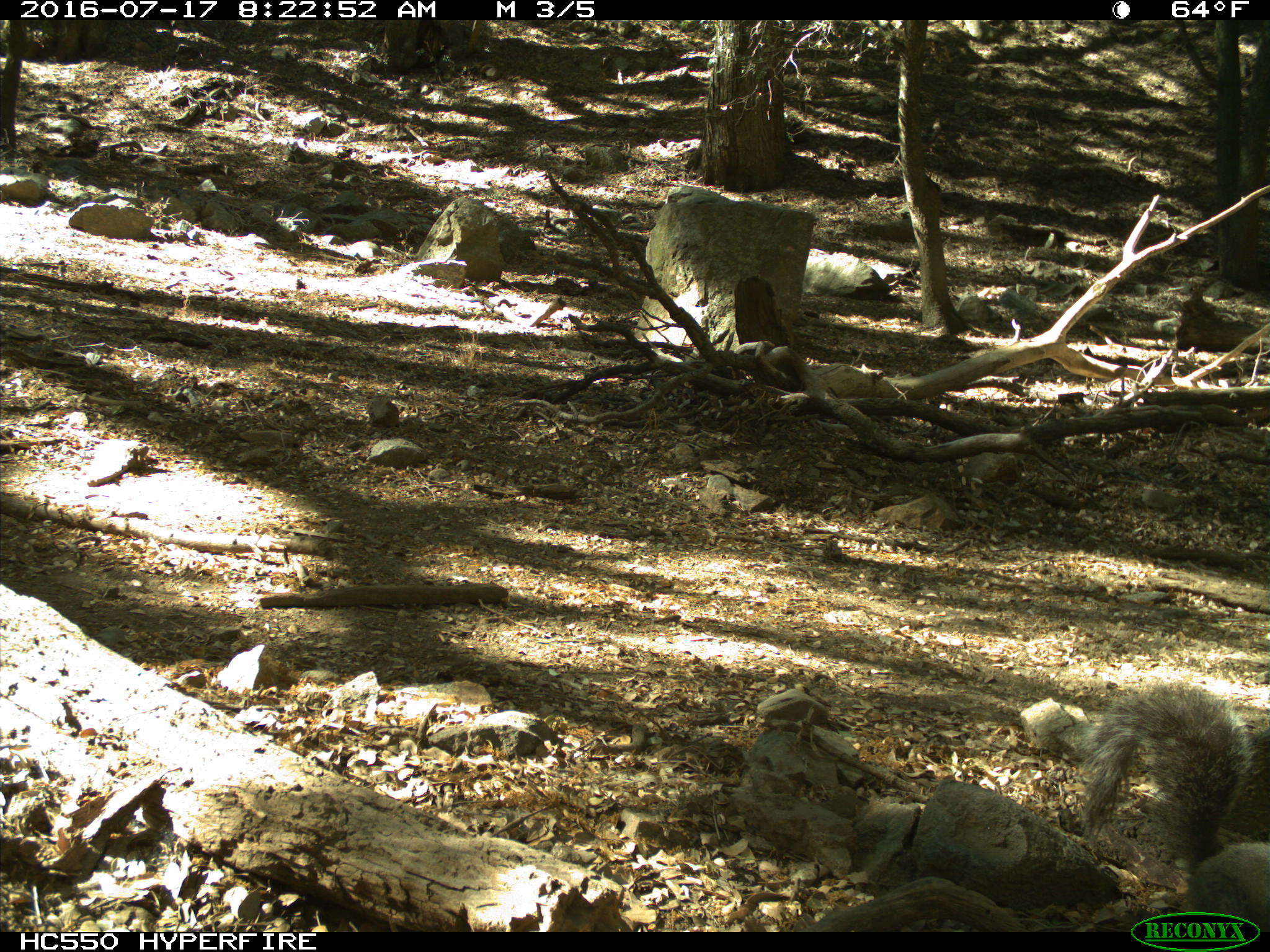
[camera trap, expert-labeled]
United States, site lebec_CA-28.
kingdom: Animalia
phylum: Chordata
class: Mammalia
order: Rodentia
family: Sciuridae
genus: Sciurus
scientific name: Sciurus carolinensis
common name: eastern gray squirrel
Sciurus carolinensis (eastern gray squirrel).